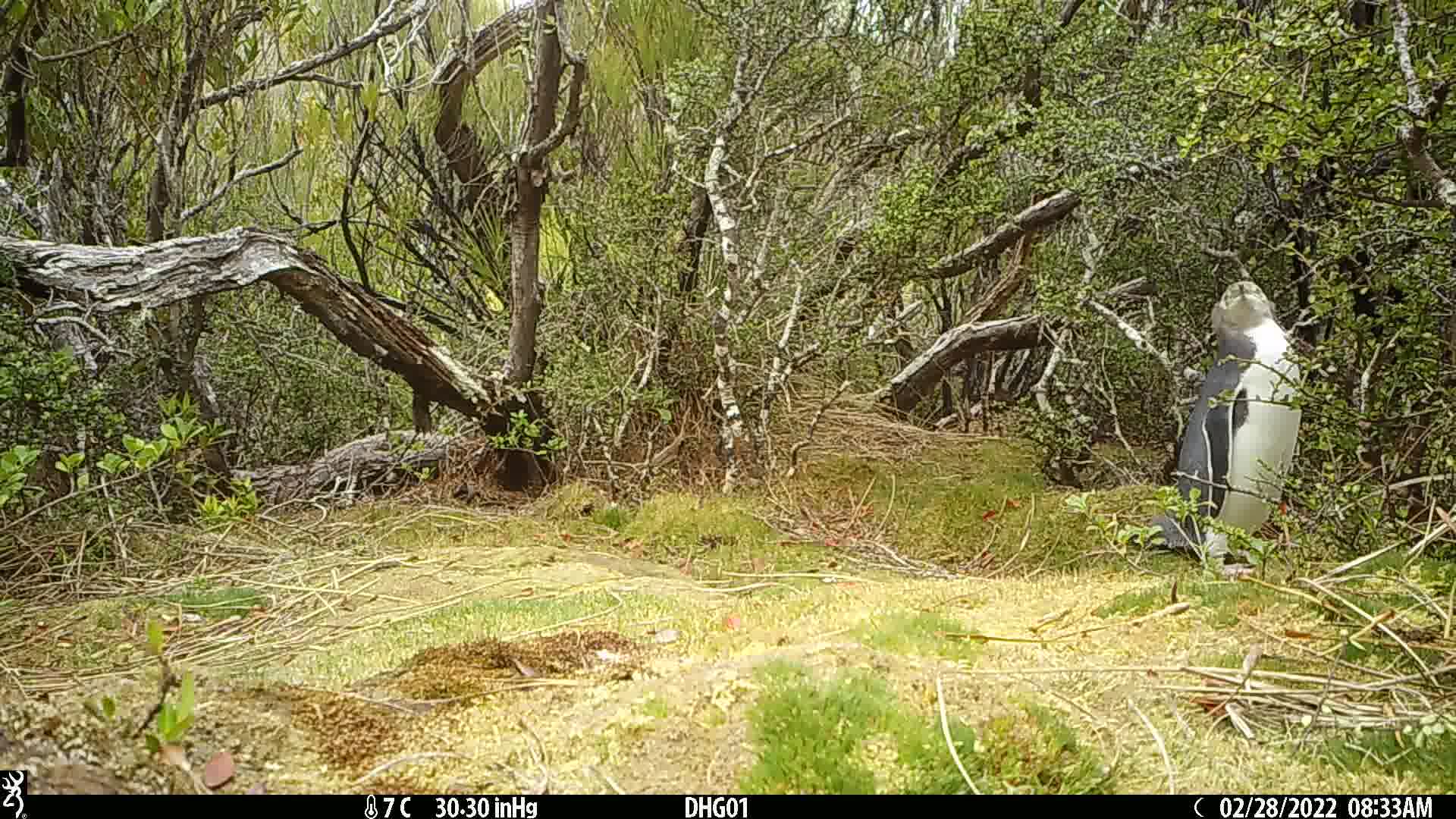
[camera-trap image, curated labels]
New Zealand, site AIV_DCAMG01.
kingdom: Animalia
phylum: Chordata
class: Aves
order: Sphenisciformes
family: Spheniscidae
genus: Megadyptes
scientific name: Megadyptes antipodes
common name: yellow-eyed penguin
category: yellow eyed penguin